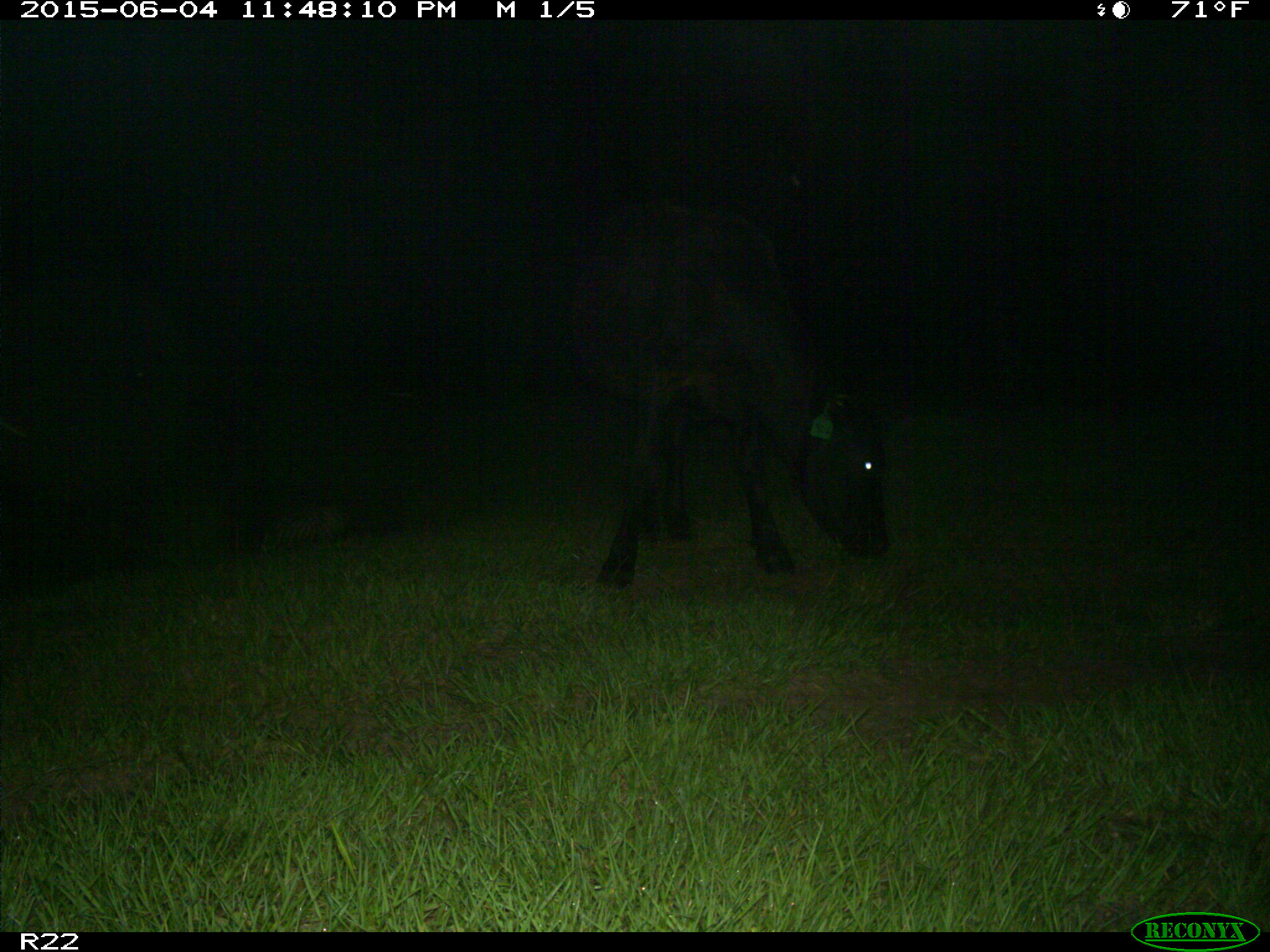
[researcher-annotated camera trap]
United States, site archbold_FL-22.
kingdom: Animalia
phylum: Chordata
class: Mammalia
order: Artiodactyla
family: Bovidae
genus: Bos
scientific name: Bos taurus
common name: domestic cow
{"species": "Bos taurus (domestic cow)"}